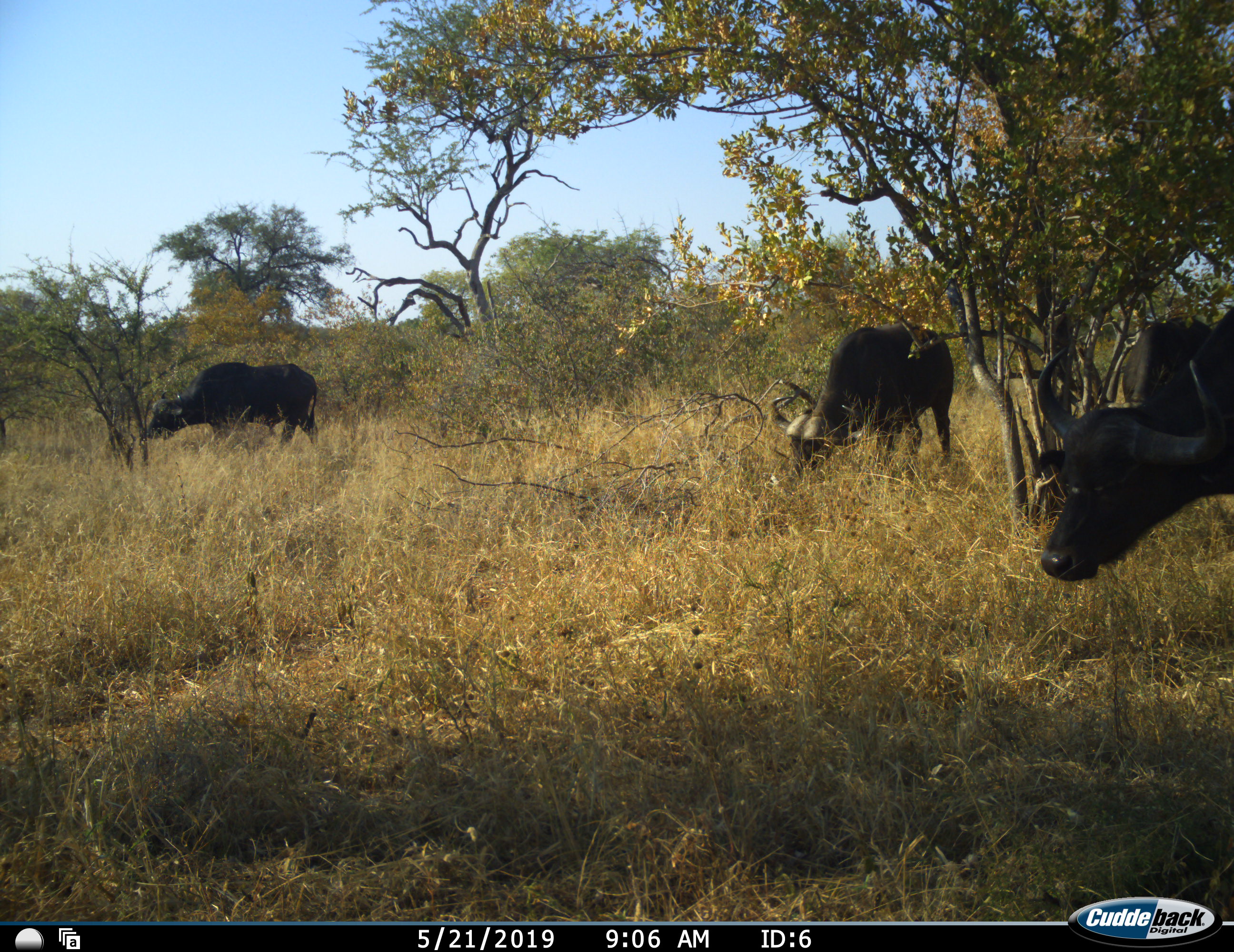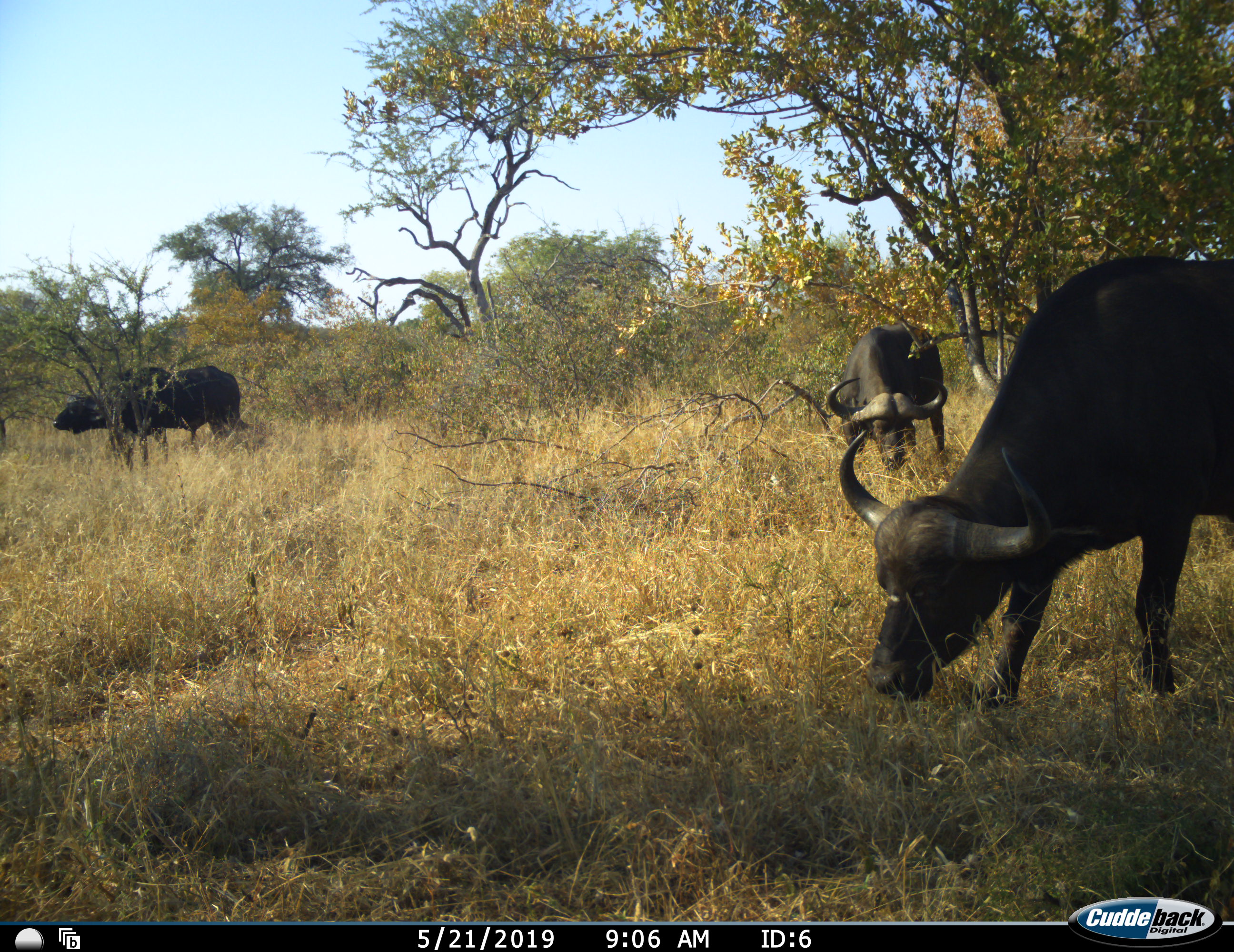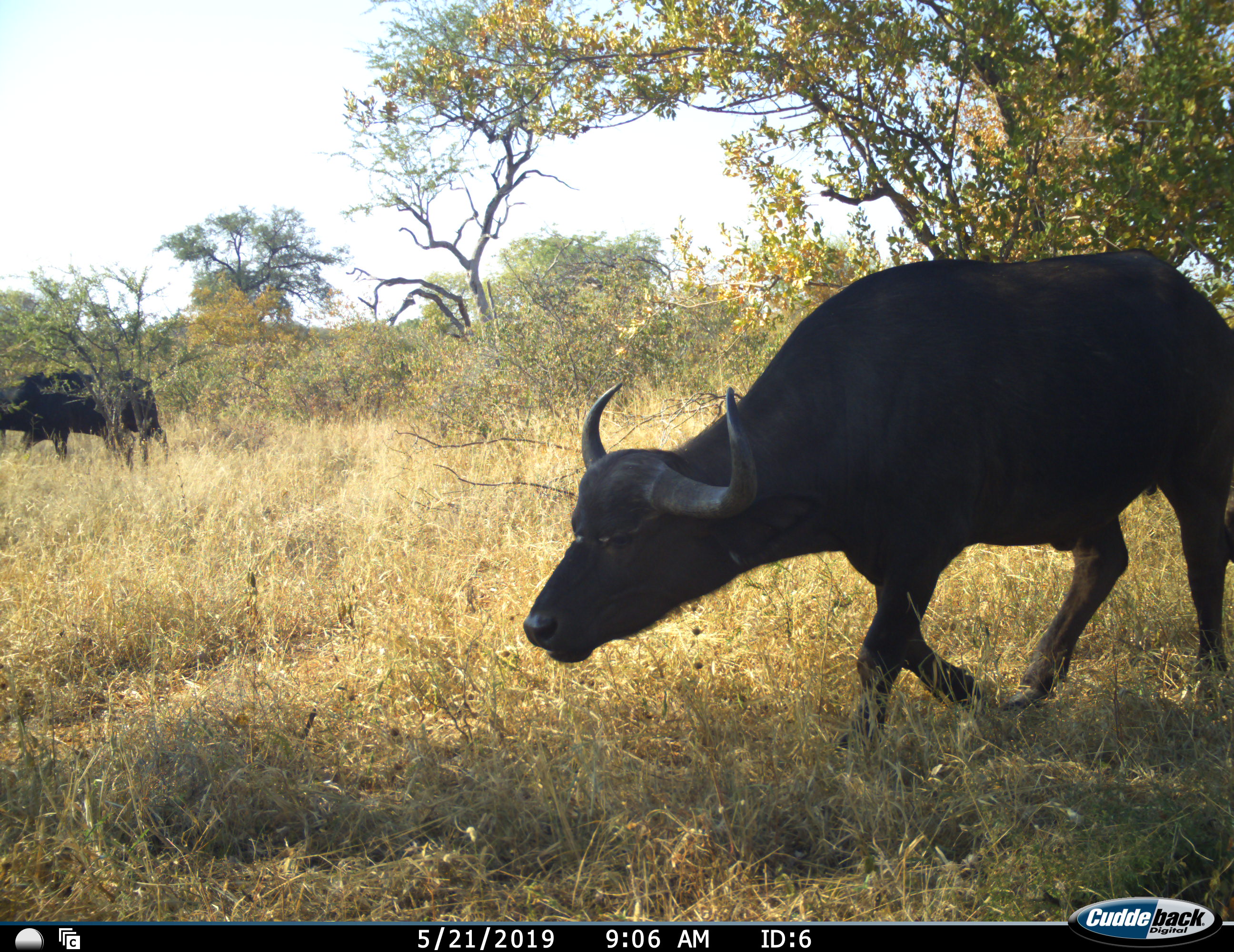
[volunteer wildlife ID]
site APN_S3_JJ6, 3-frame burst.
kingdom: Animalia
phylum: Chordata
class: Mammalia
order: Artiodactyla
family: Bovidae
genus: Syncerus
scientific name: Syncerus caffer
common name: african buffalo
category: buffalo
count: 3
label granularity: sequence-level